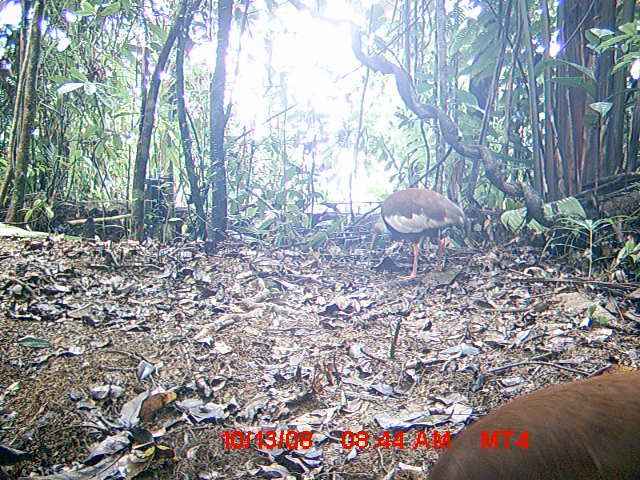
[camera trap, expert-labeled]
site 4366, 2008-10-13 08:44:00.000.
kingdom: Animalia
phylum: Chordata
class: Aves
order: Pelecaniformes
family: Threskiornithidae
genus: Lophotibis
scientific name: Lophotibis cristata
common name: madagascan ibis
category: lophotibis cristataa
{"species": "lophotibis cristataa (madagascan ibis) (Lophotibis cristata)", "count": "2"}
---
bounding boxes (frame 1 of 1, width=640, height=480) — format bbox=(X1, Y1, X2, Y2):
lophotibis cristataa: bbox=(424, 366, 640, 480); bbox=(370, 186, 467, 281)